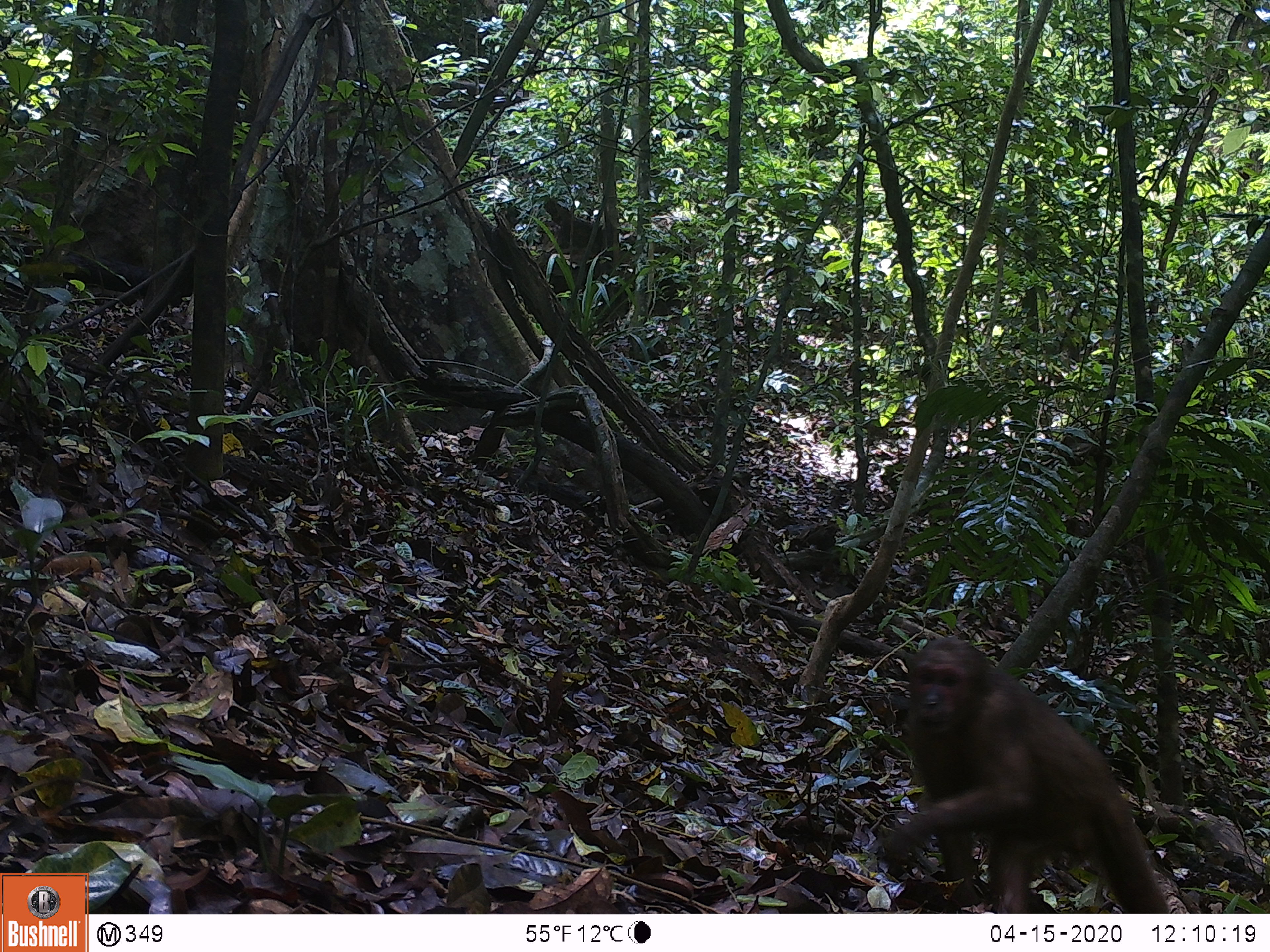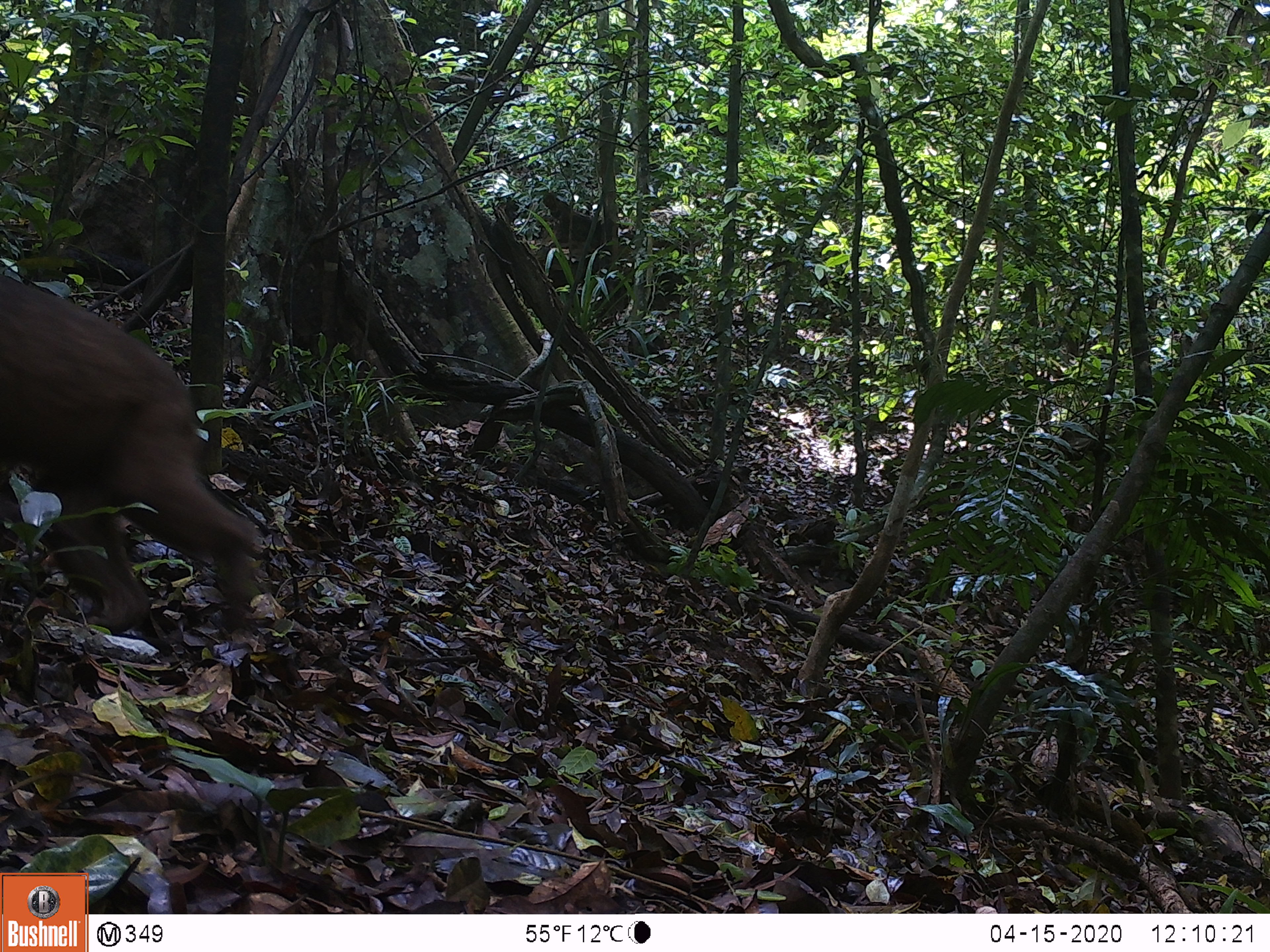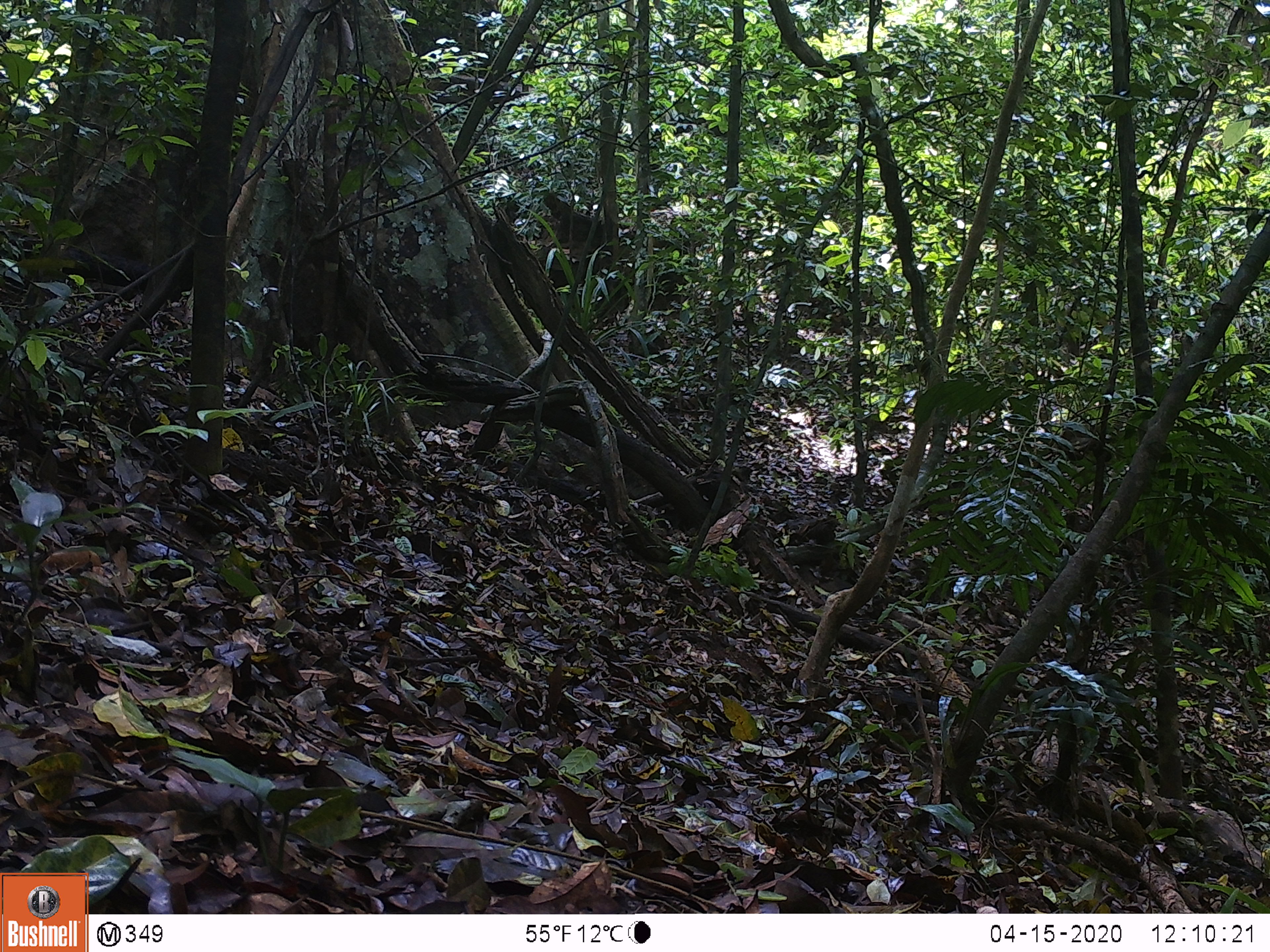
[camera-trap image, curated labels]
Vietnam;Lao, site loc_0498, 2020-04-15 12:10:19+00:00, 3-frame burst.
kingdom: Animalia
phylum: Chordata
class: Mammalia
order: Primates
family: Cercopithecidae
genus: Macaca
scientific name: Macaca arctoides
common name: stump-tailed macaque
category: stump tailed macaque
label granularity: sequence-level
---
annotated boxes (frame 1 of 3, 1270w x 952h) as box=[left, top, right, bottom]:
stump tailed macaque: box=[880, 636, 1172, 913]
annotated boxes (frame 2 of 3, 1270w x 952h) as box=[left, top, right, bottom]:
stump tailed macaque: box=[0, 270, 257, 625]